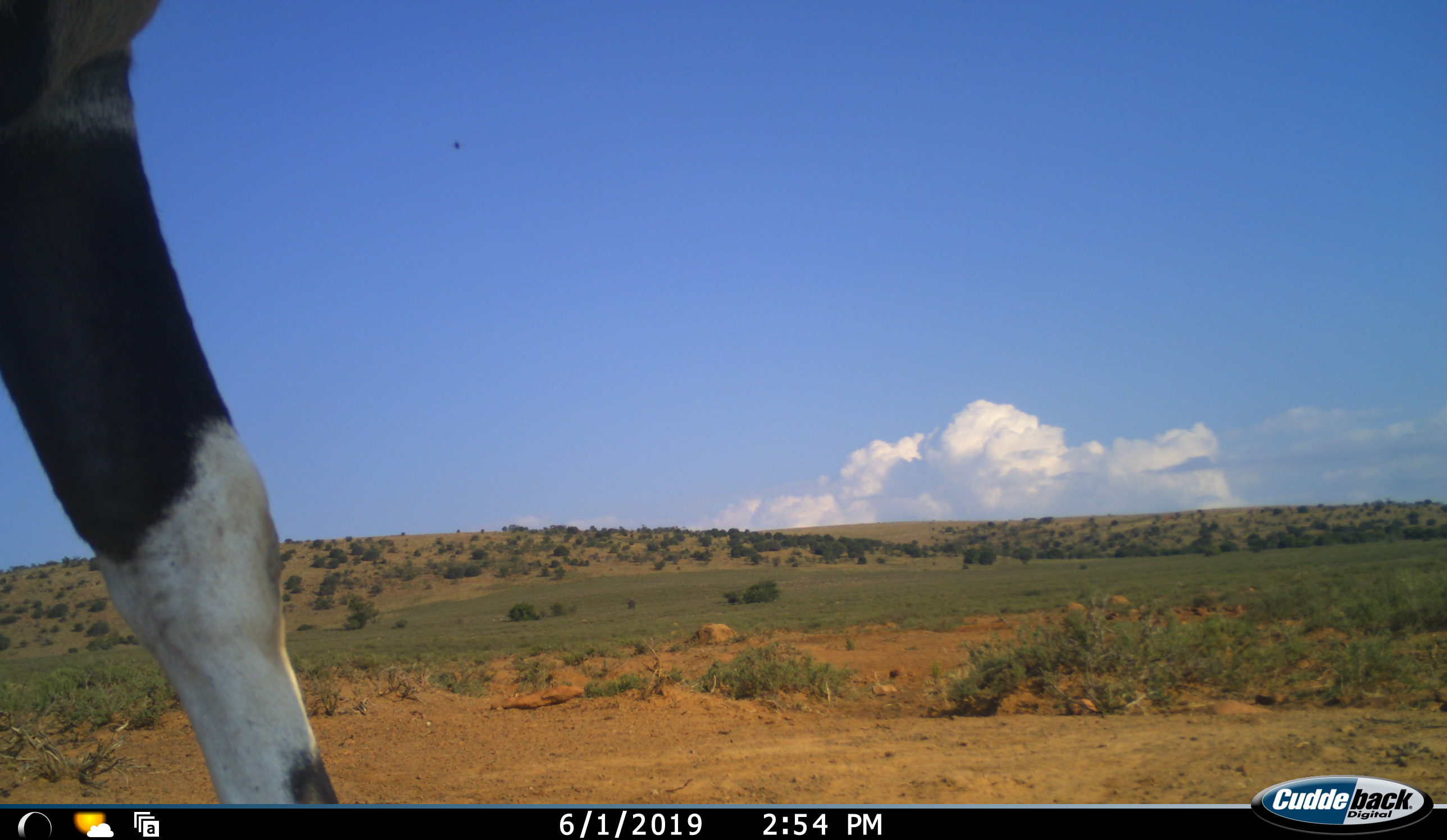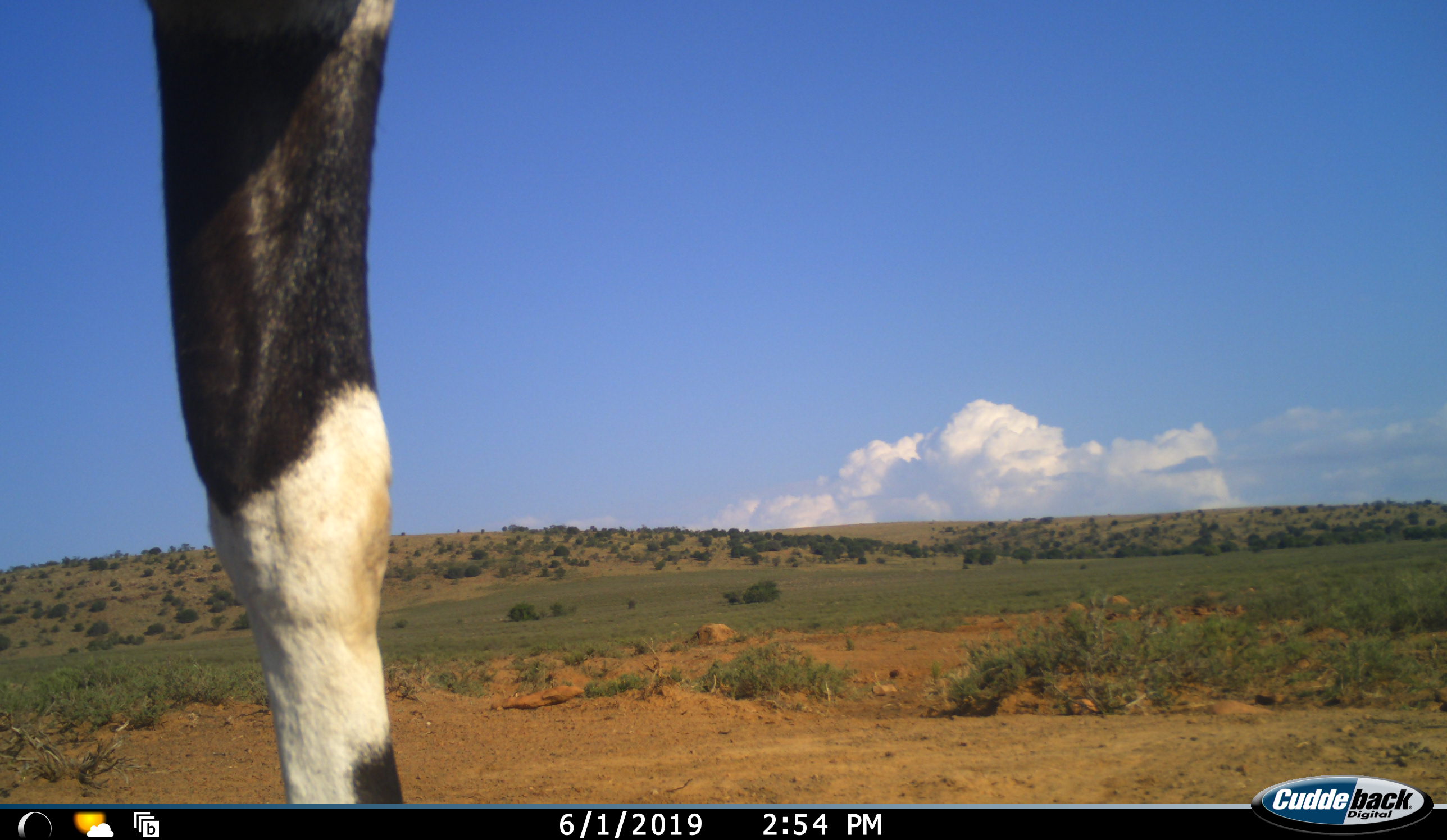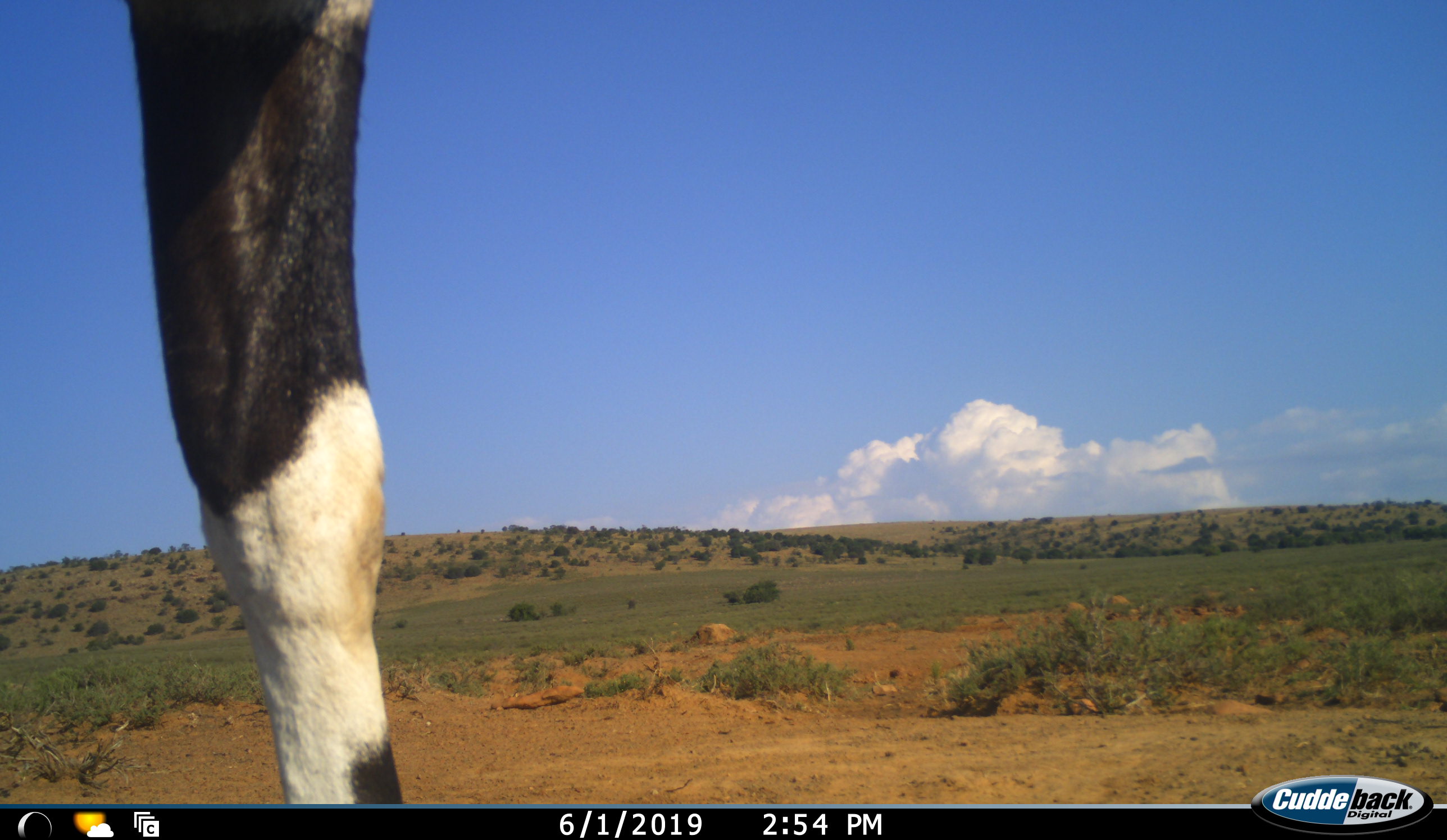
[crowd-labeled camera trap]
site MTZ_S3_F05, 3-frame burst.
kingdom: Animalia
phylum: Chordata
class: Mammalia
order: Artiodactyla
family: Bovidae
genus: Oryx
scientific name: Oryx gazella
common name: gemsbok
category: oryx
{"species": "oryx (gemsbok) (Oryx gazella)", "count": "1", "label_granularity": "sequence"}